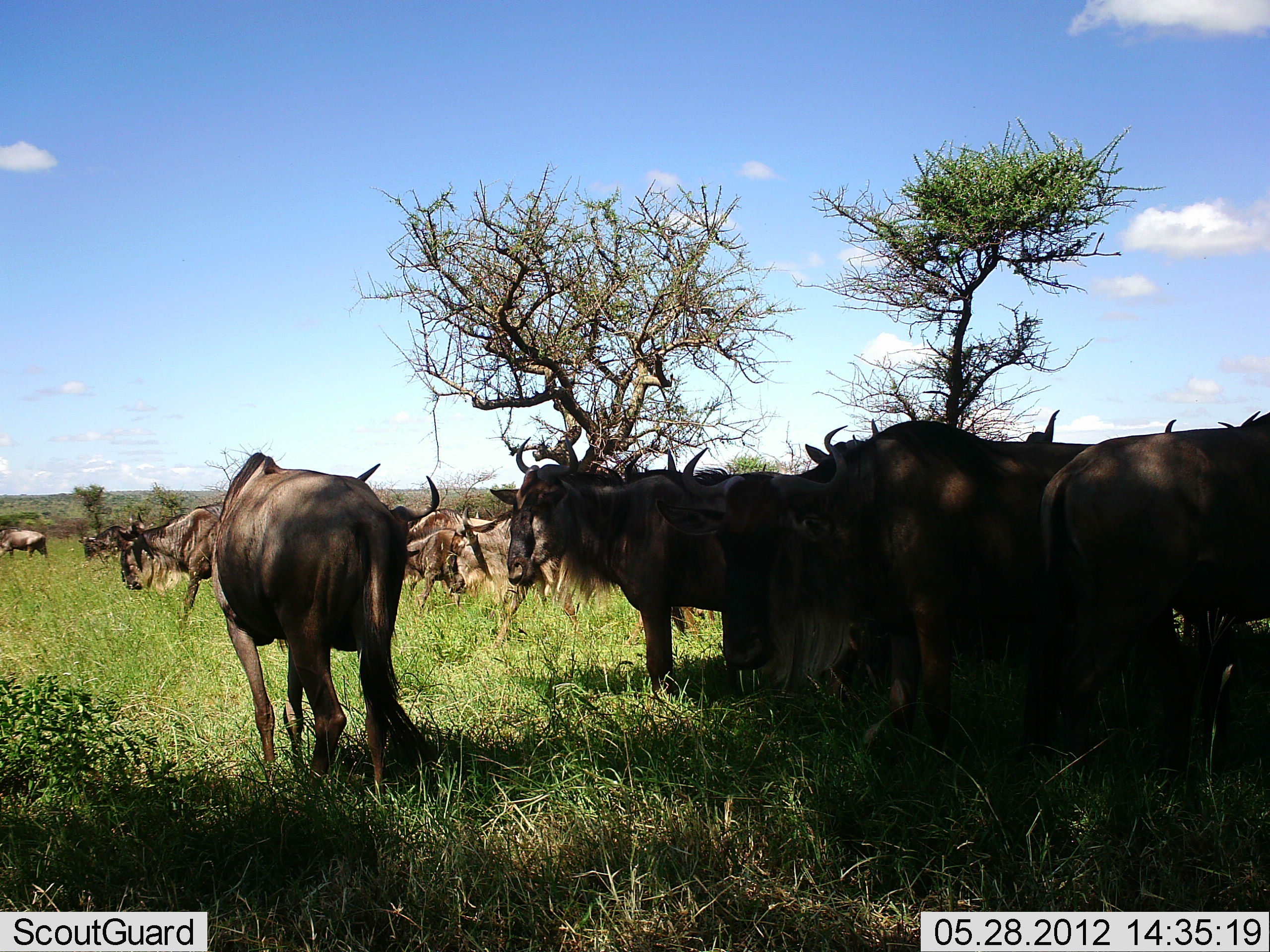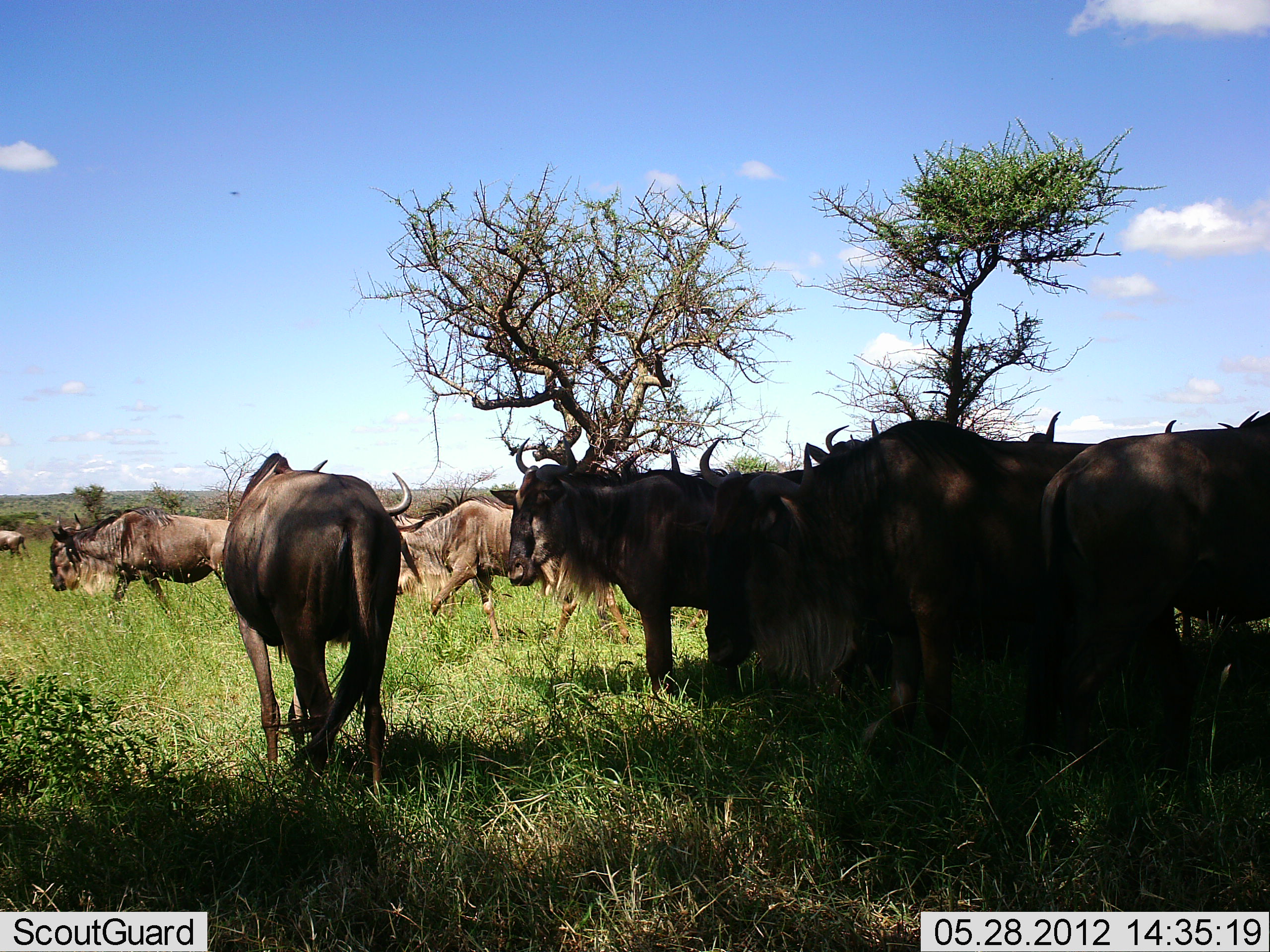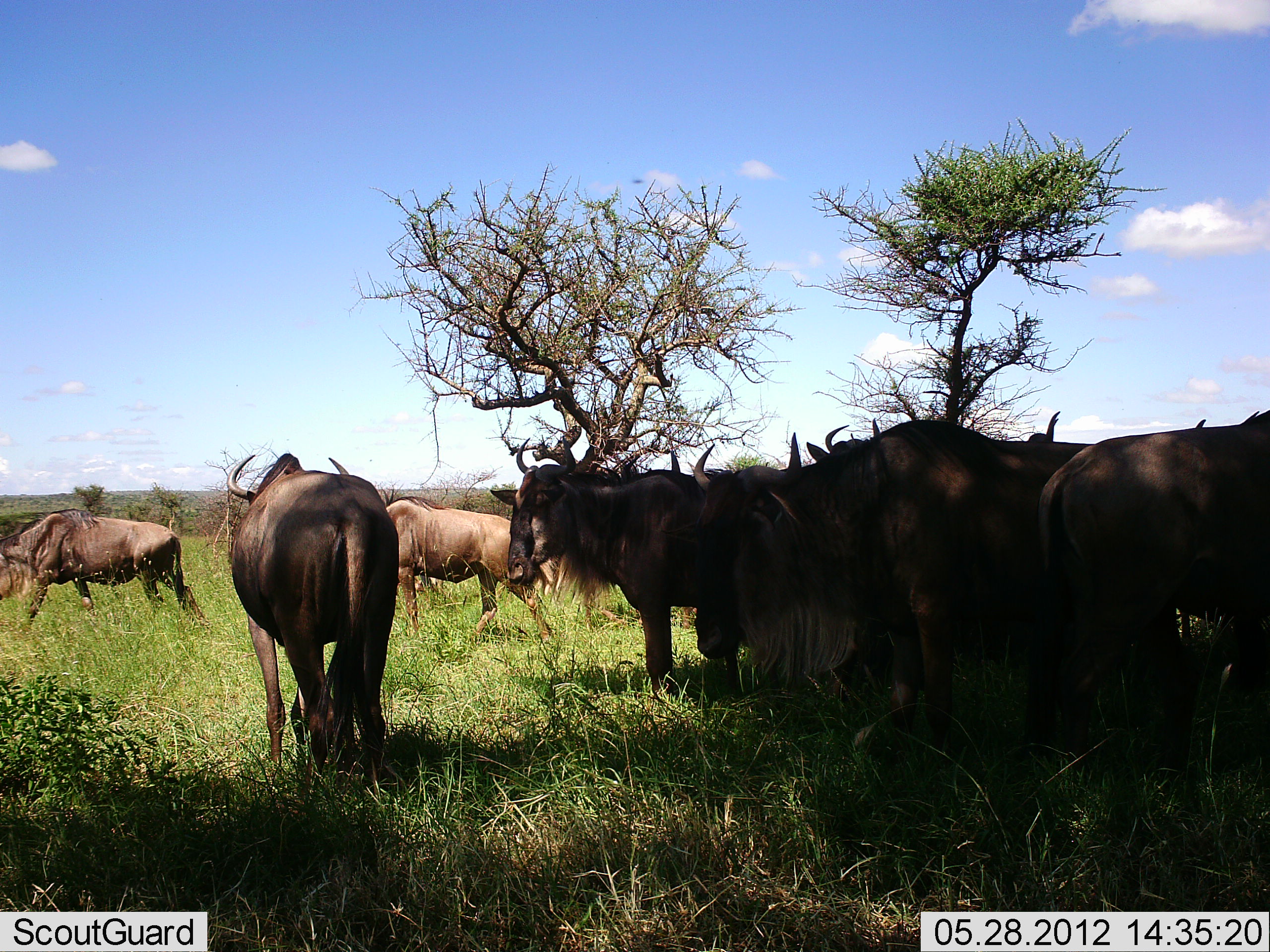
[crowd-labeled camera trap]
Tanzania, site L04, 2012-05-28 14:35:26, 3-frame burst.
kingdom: Animalia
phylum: Chordata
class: Mammalia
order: Artiodactyla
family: Bovidae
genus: Connochaetes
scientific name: Connochaetes taurinus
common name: blue wildebeest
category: wildebeest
Wildebeest (blue wildebeest) (Connochaetes taurinus), count 11-50. Behavior (volunteer vote fractions): standing 90%, resting 10%, moving 100%, interacting 0%. Young present (vote fraction): 0%. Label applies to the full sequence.